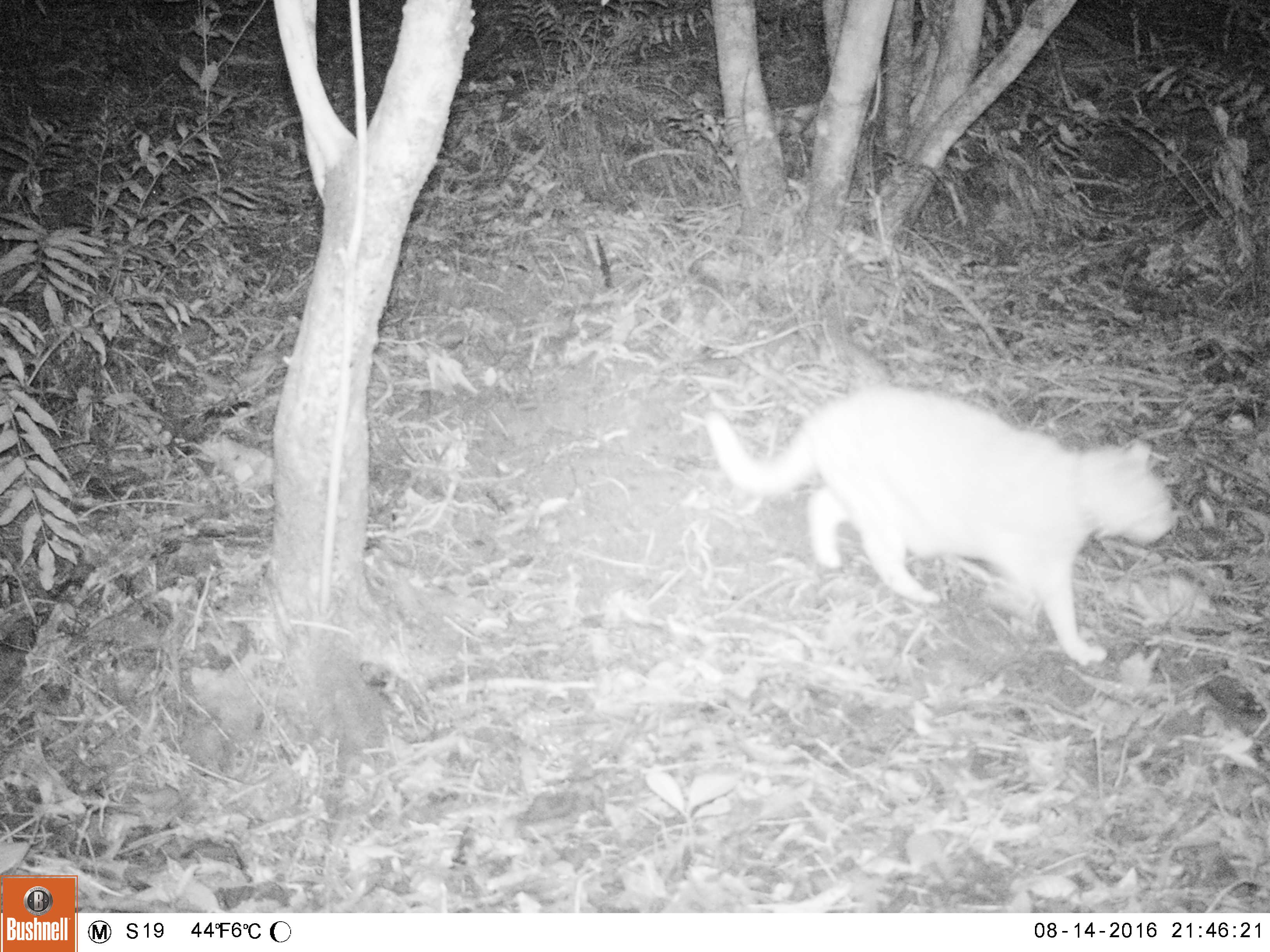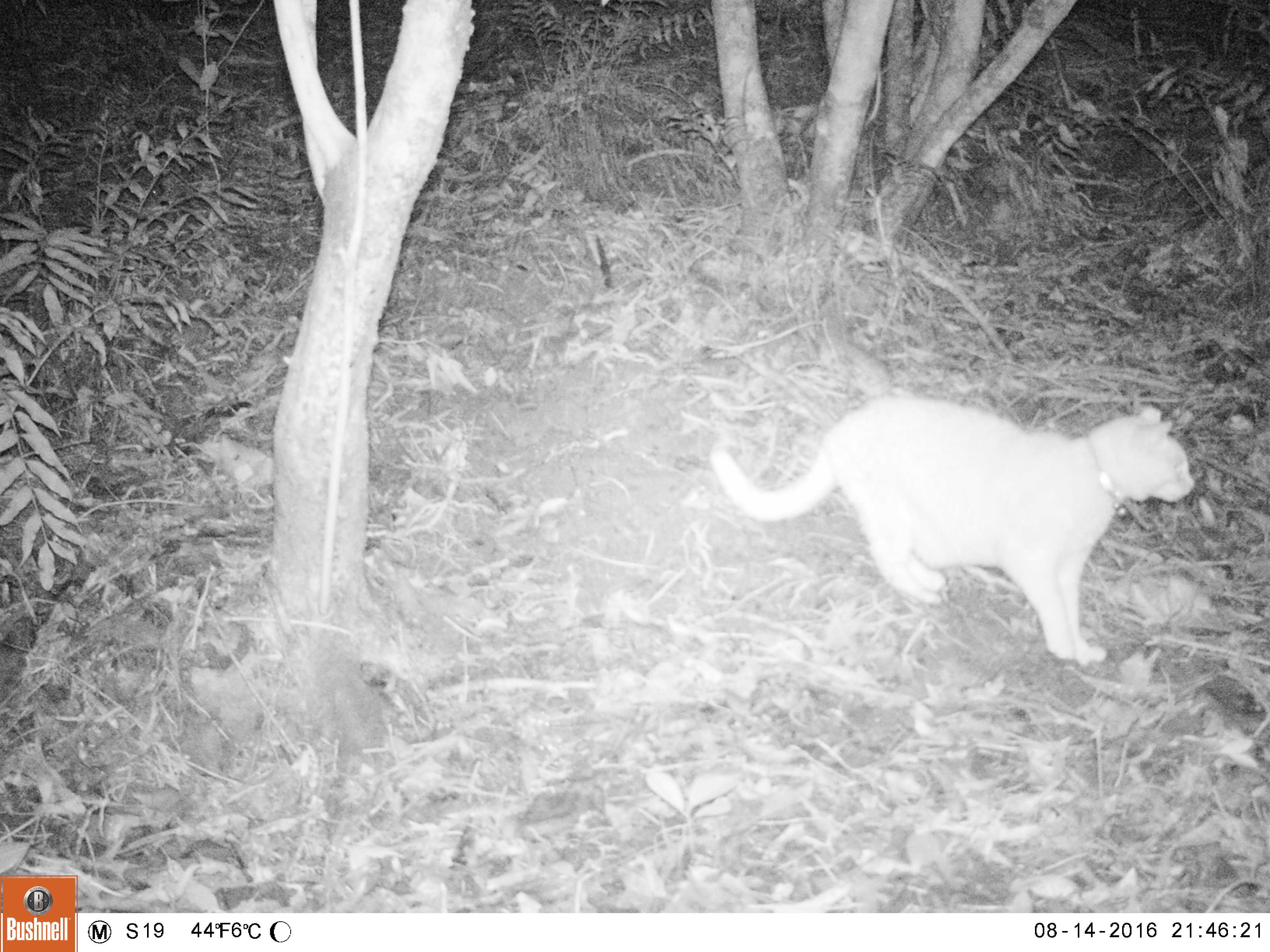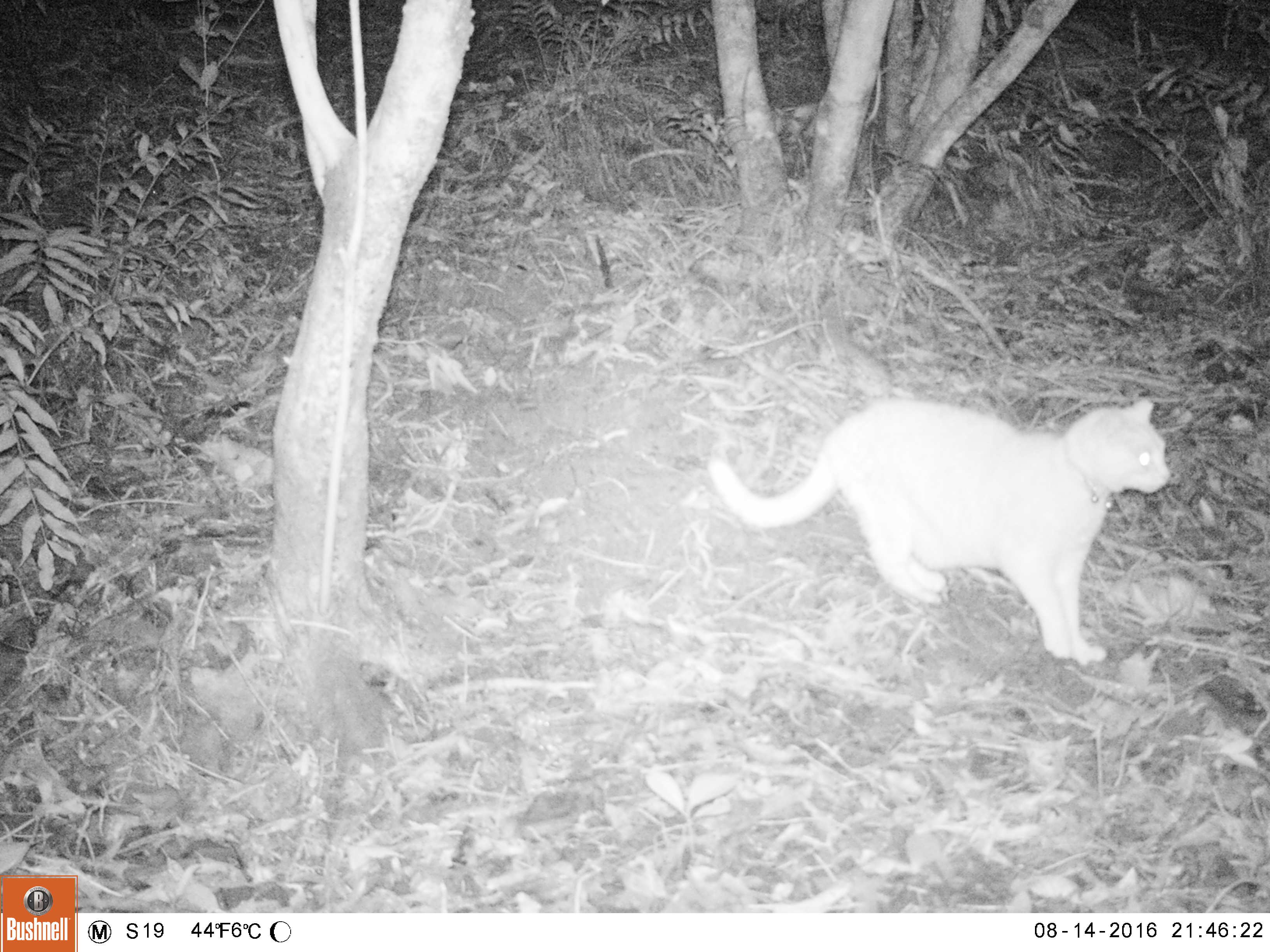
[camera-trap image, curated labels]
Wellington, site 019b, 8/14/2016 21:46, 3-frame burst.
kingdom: Animalia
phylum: Chordata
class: Mammalia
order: Carnivora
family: Felidae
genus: Felis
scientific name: Felis catus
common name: cat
Cat (Felis catus).